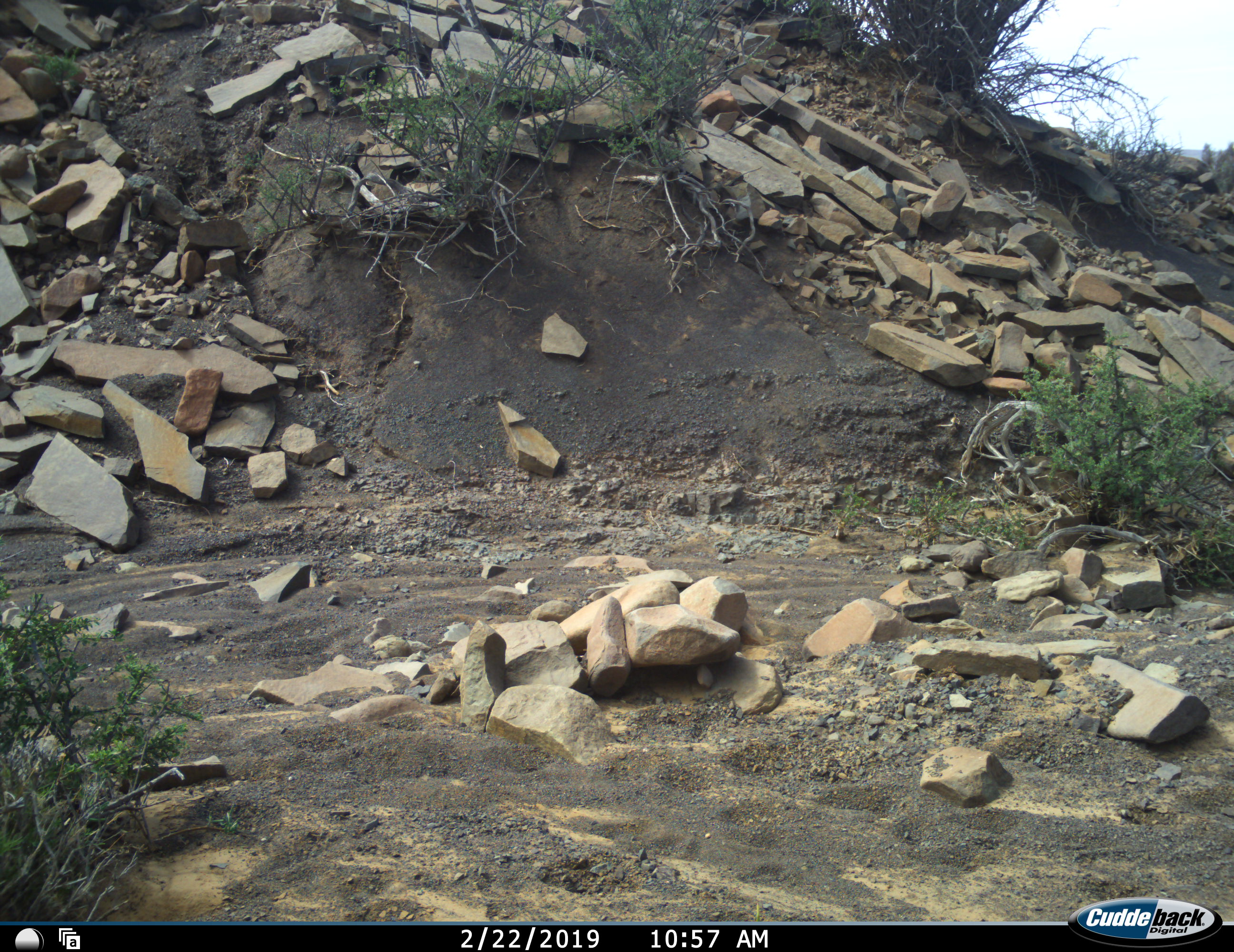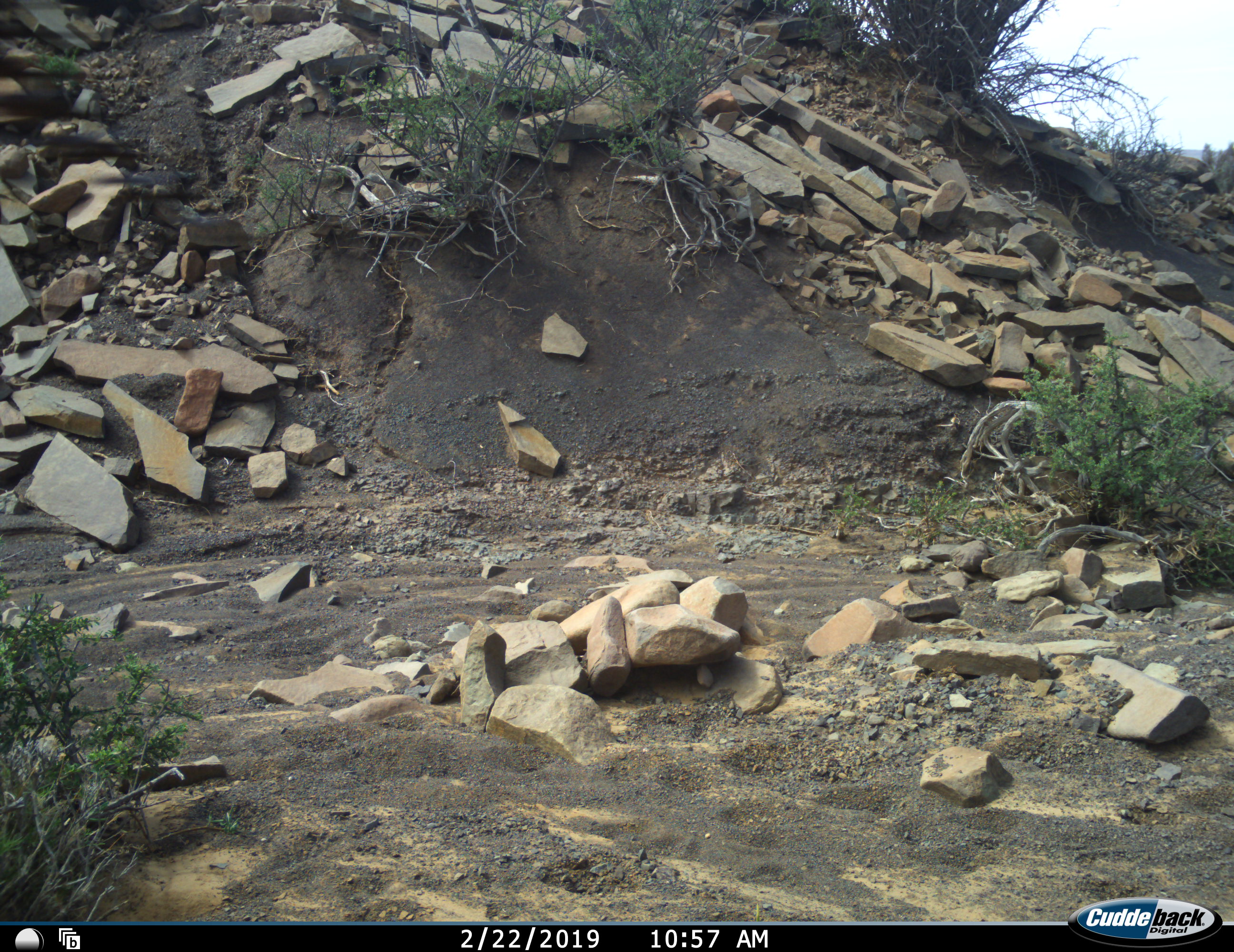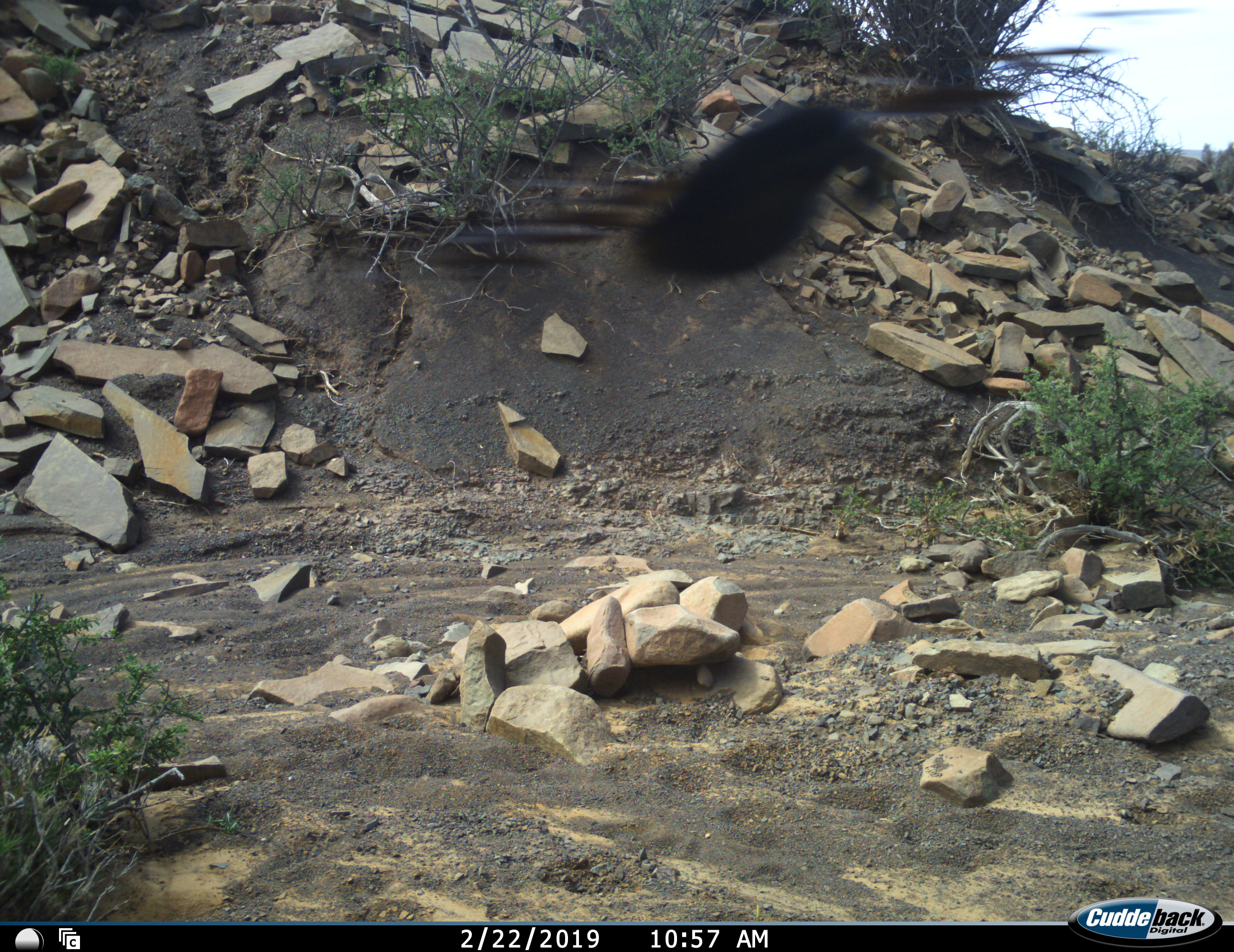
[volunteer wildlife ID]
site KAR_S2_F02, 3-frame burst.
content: unidentified animal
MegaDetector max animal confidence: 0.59